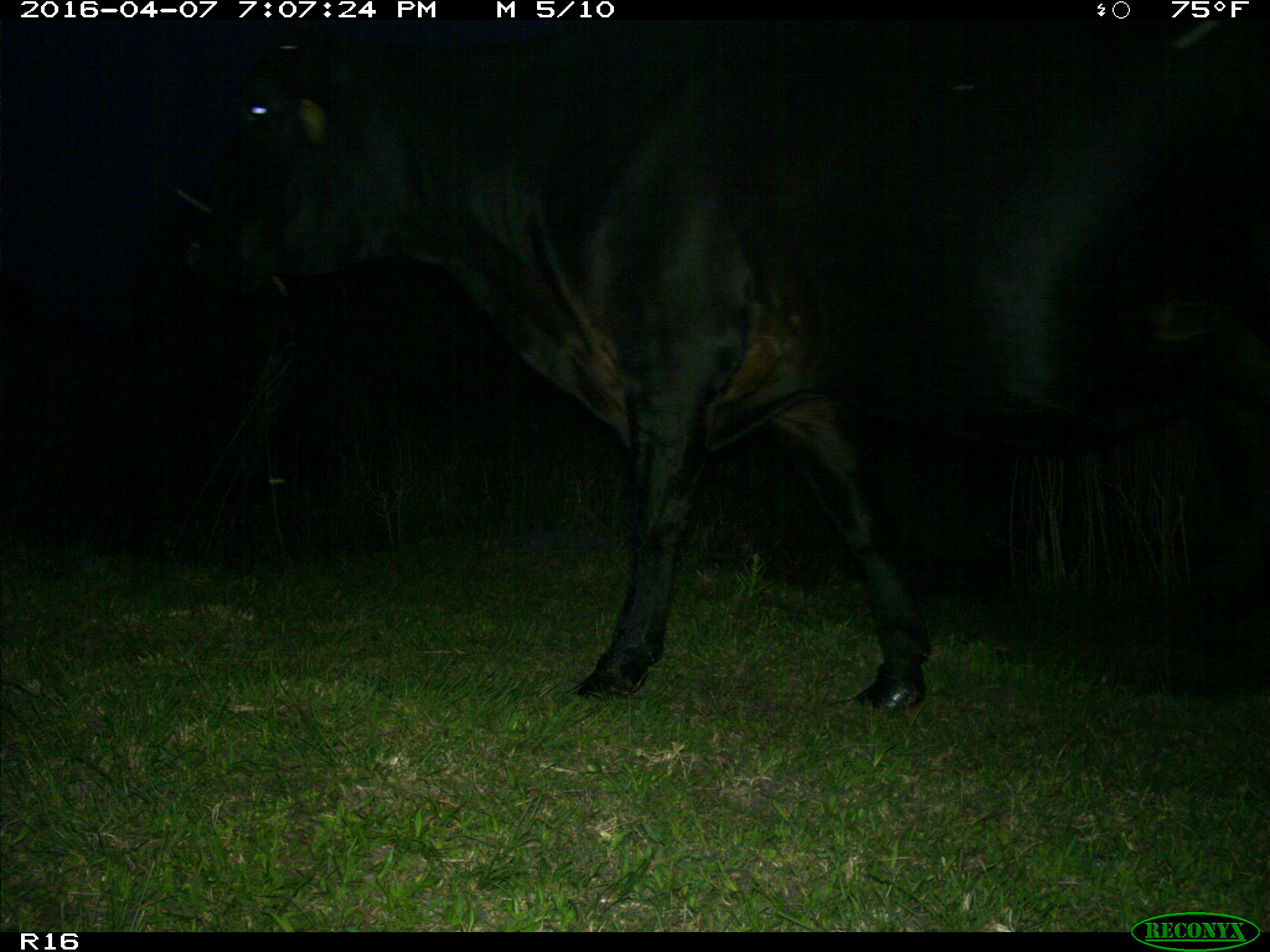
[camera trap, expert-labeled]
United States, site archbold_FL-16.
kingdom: Animalia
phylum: Chordata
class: Mammalia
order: Artiodactyla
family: Bovidae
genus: Bos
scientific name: Bos taurus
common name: domestic cow